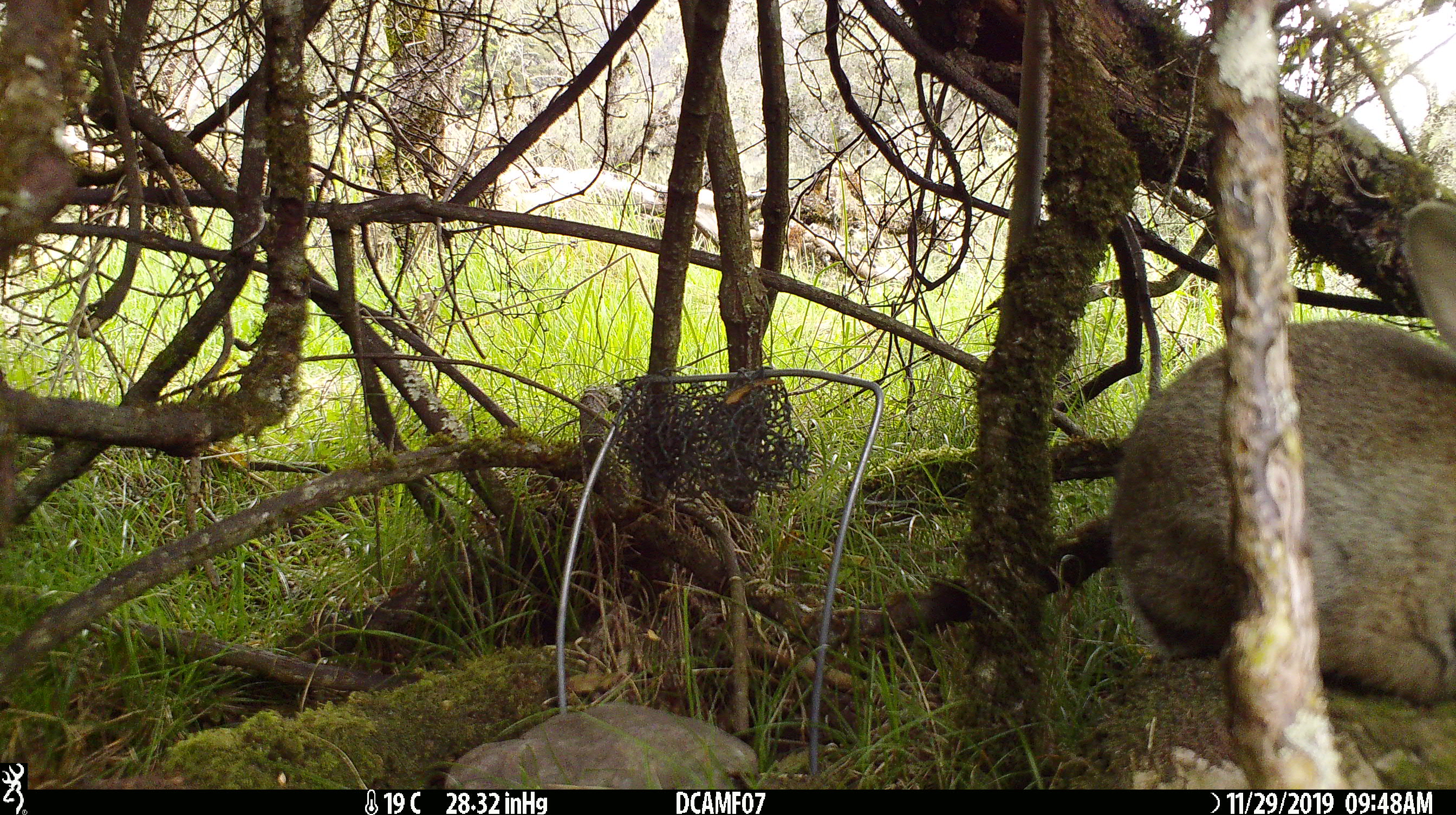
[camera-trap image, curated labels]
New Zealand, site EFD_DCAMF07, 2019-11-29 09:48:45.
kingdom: Animalia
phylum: Chordata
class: Mammalia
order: Lagomorpha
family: Leporidae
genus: Oryctolagus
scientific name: Oryctolagus cuniculus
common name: european rabbit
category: rabbit